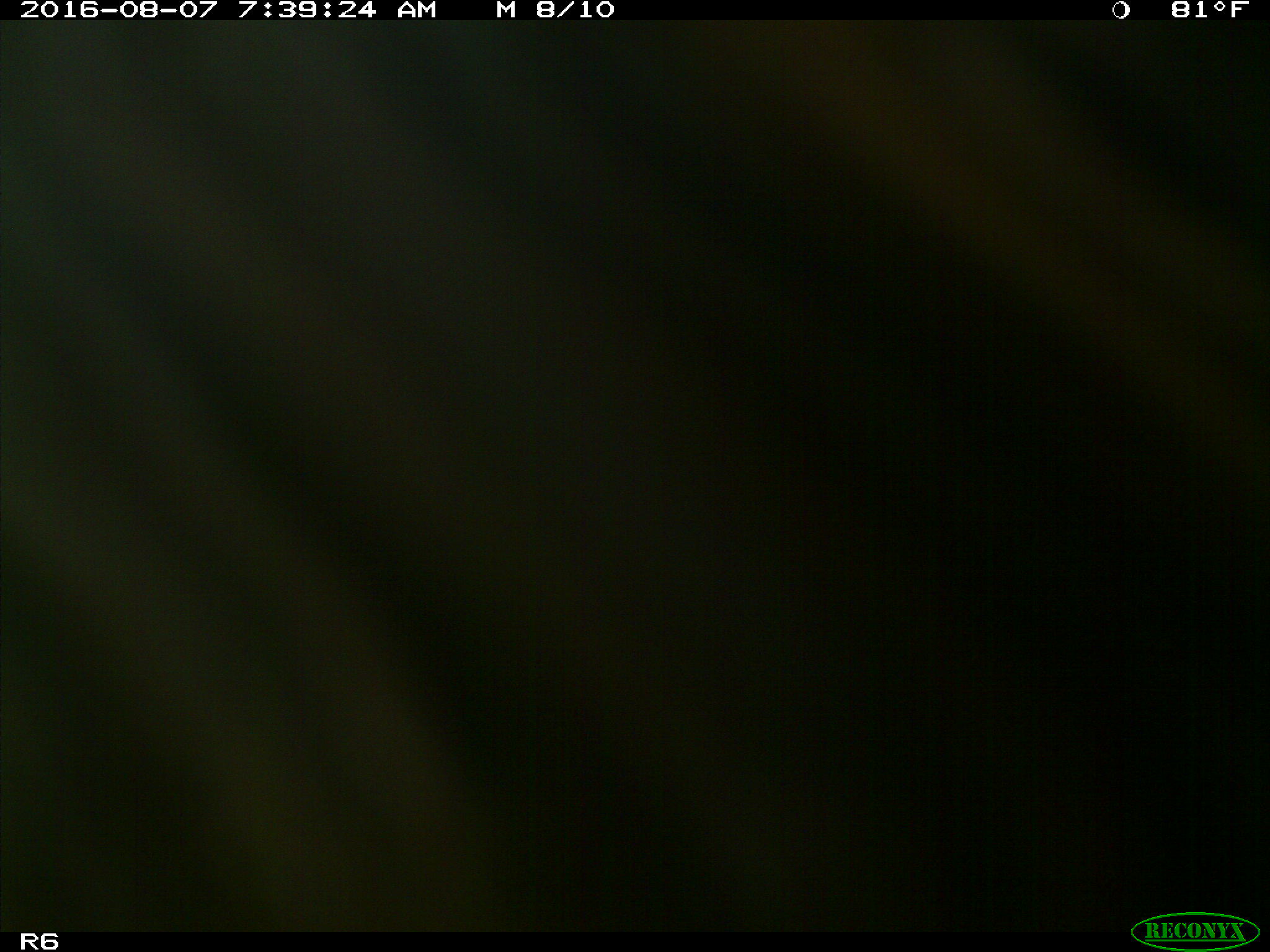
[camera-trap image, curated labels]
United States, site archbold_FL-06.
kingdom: Animalia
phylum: Chordata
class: Mammalia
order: Artiodactyla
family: Bovidae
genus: Bos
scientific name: Bos taurus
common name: domestic cow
Bos taurus (domestic cow).